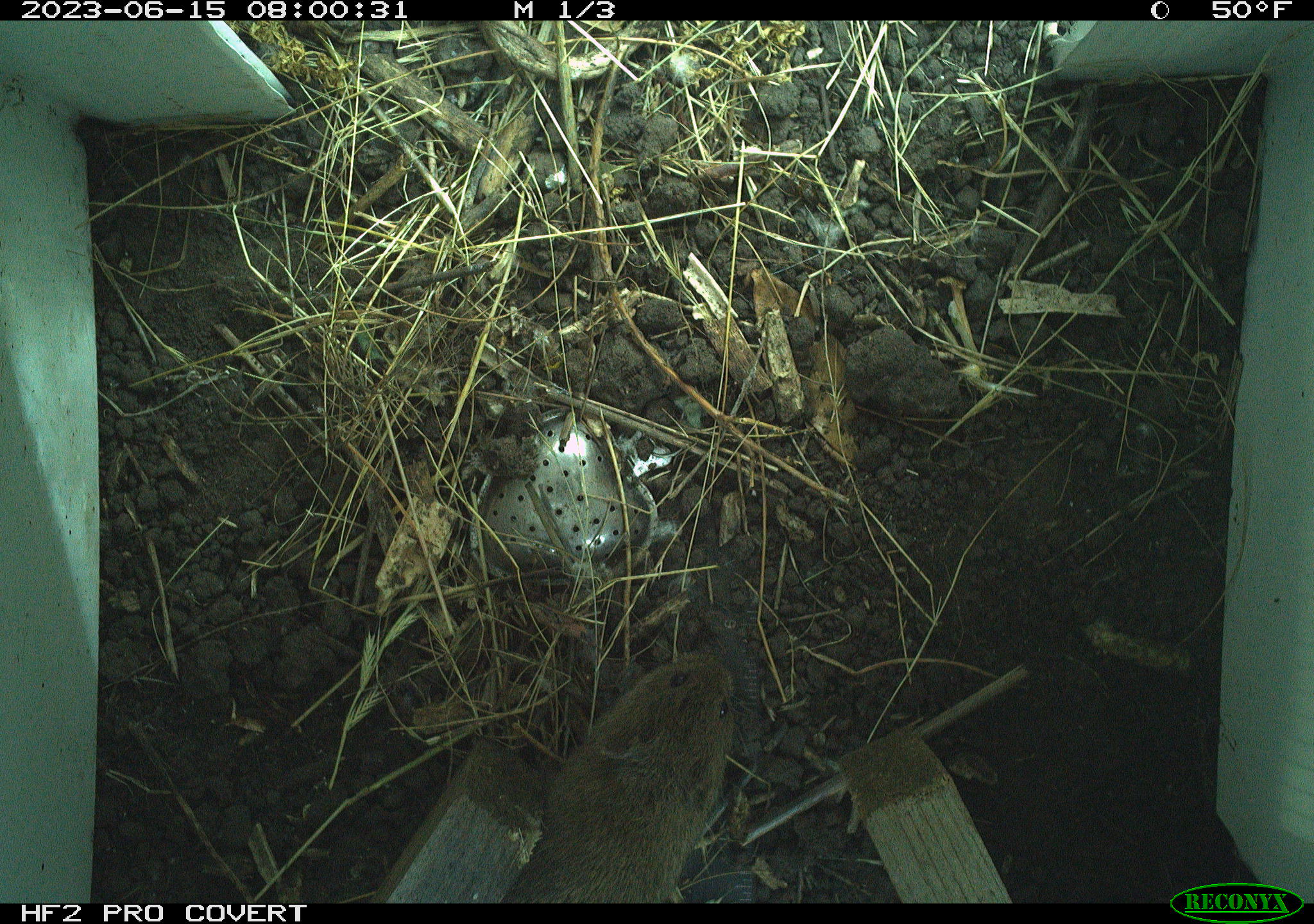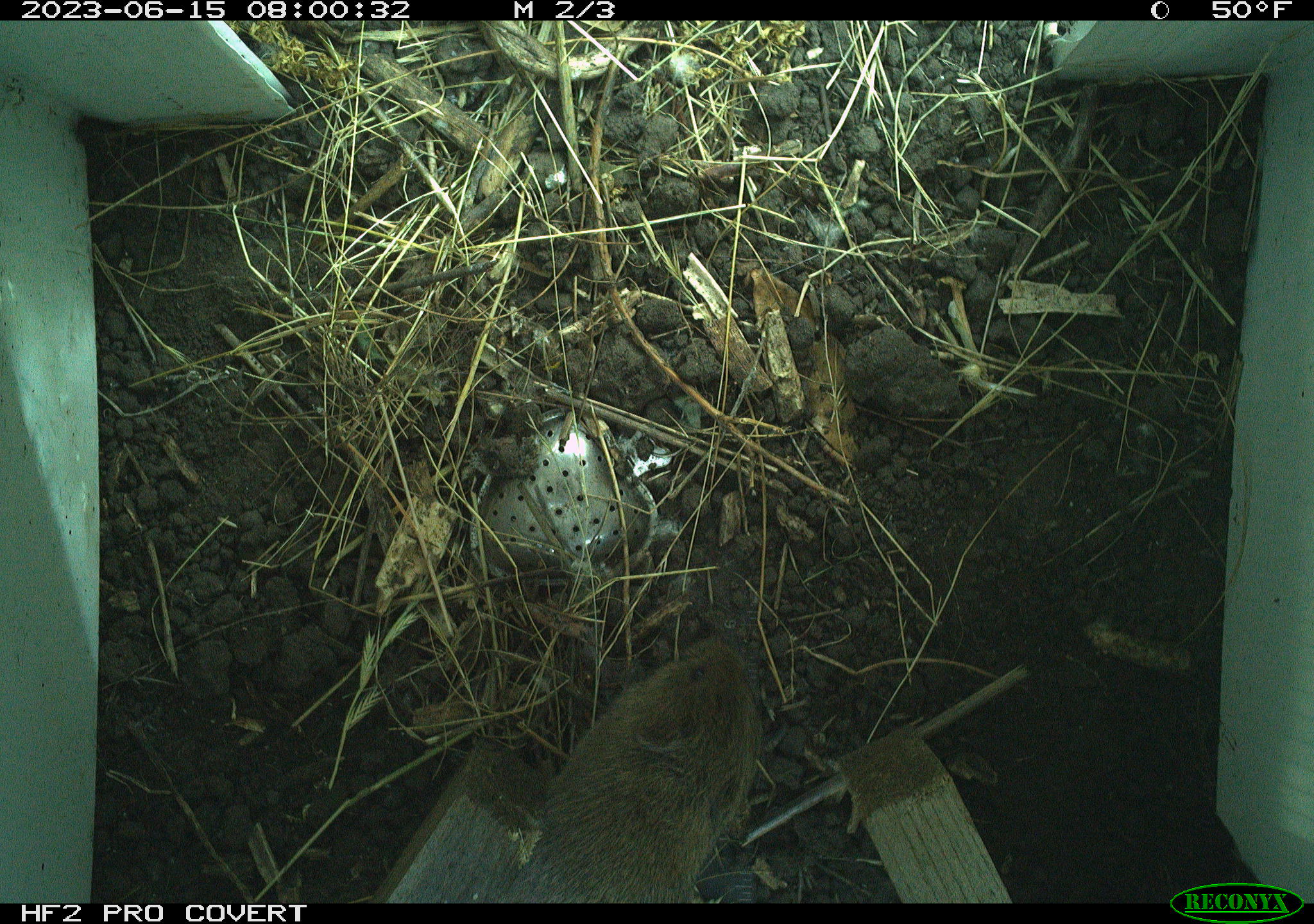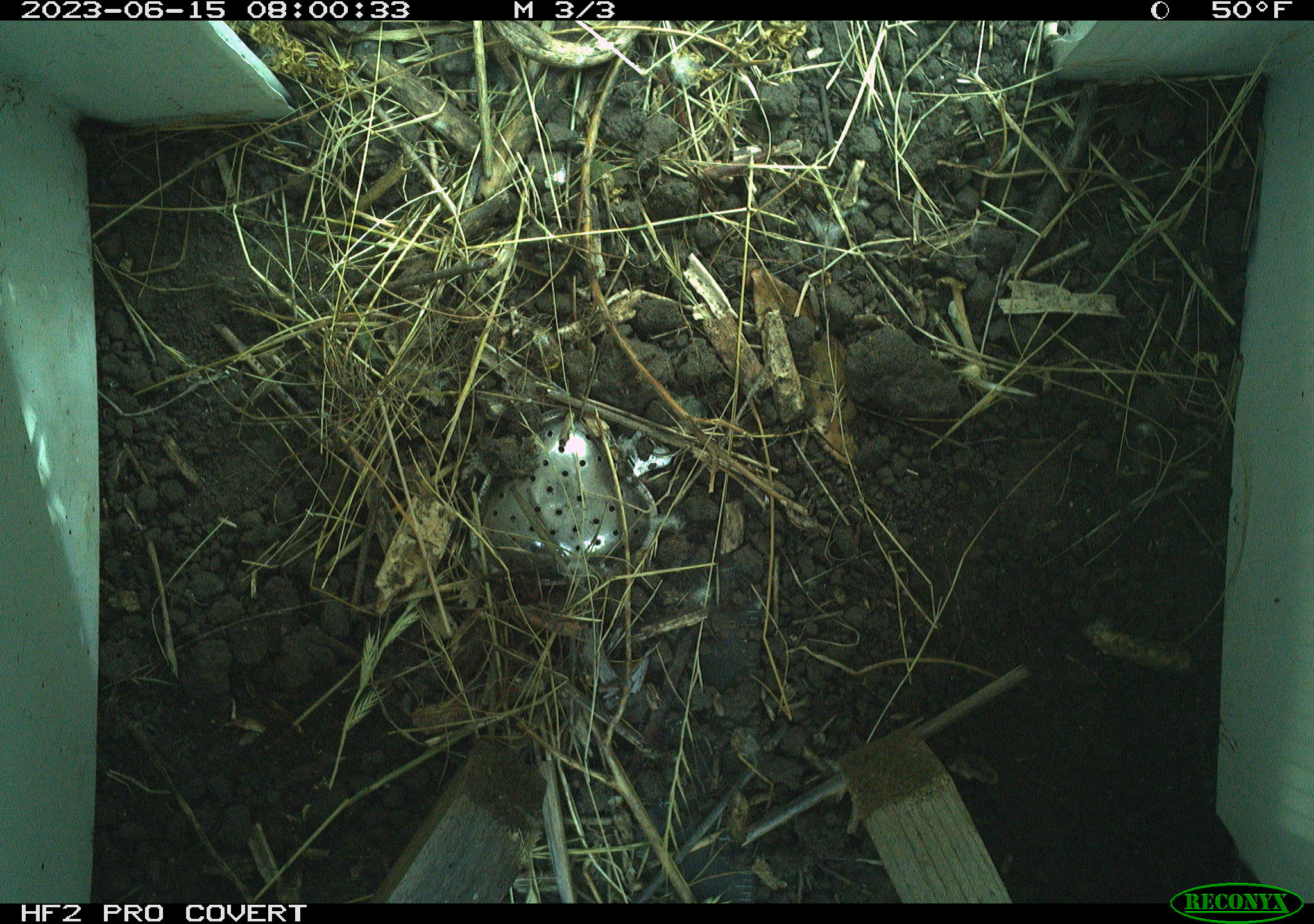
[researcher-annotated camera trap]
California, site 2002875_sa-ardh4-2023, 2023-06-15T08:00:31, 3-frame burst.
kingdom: Animalia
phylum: Chordata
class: Mammalia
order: Rodentia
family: Cricetidae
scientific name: Arvicolinae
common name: voles, lemmings, and muskrats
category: arvicolinae subfamily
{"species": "arvicolinae subfamily (voles, lemmings, and muskrats) (Arvicolinae)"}